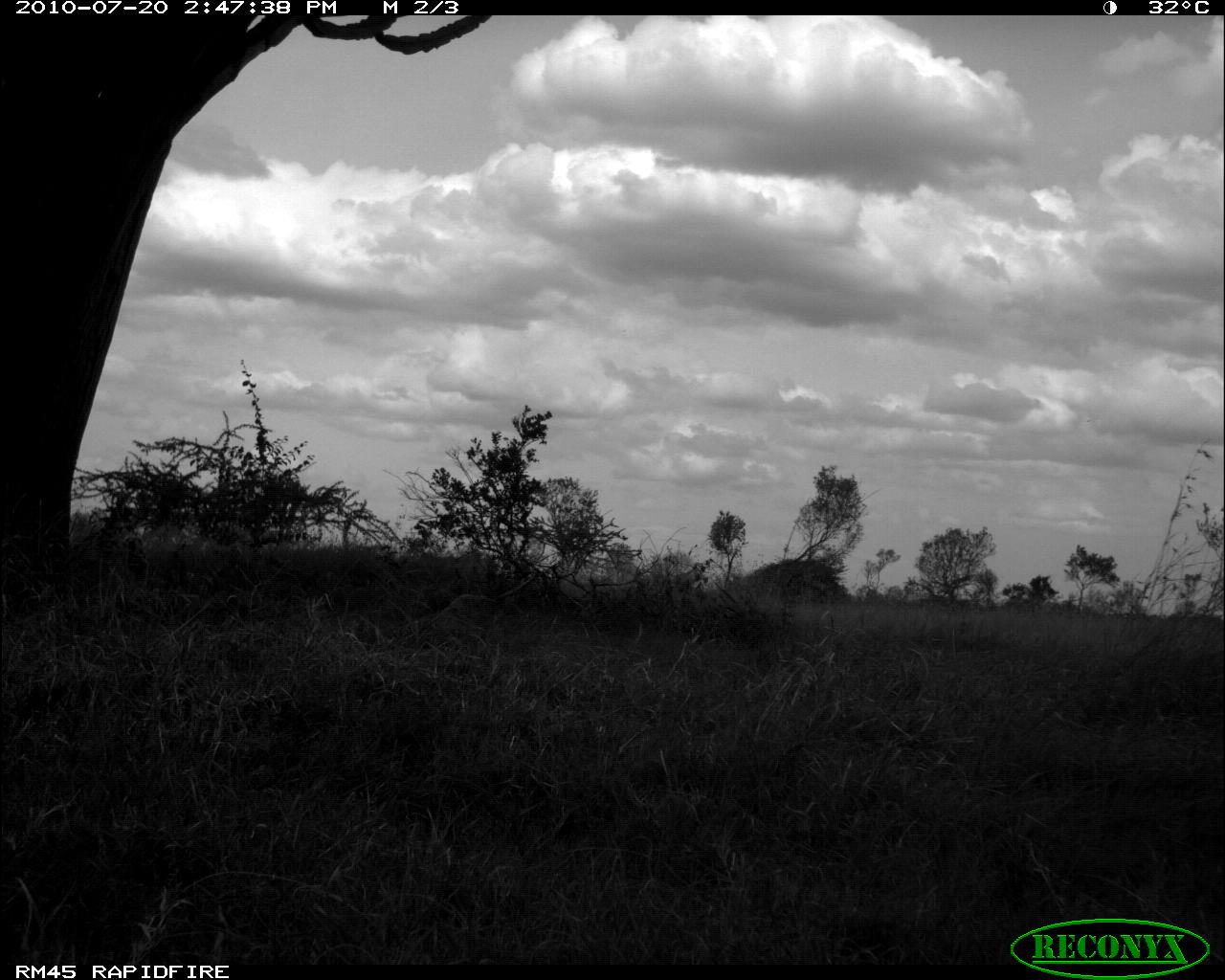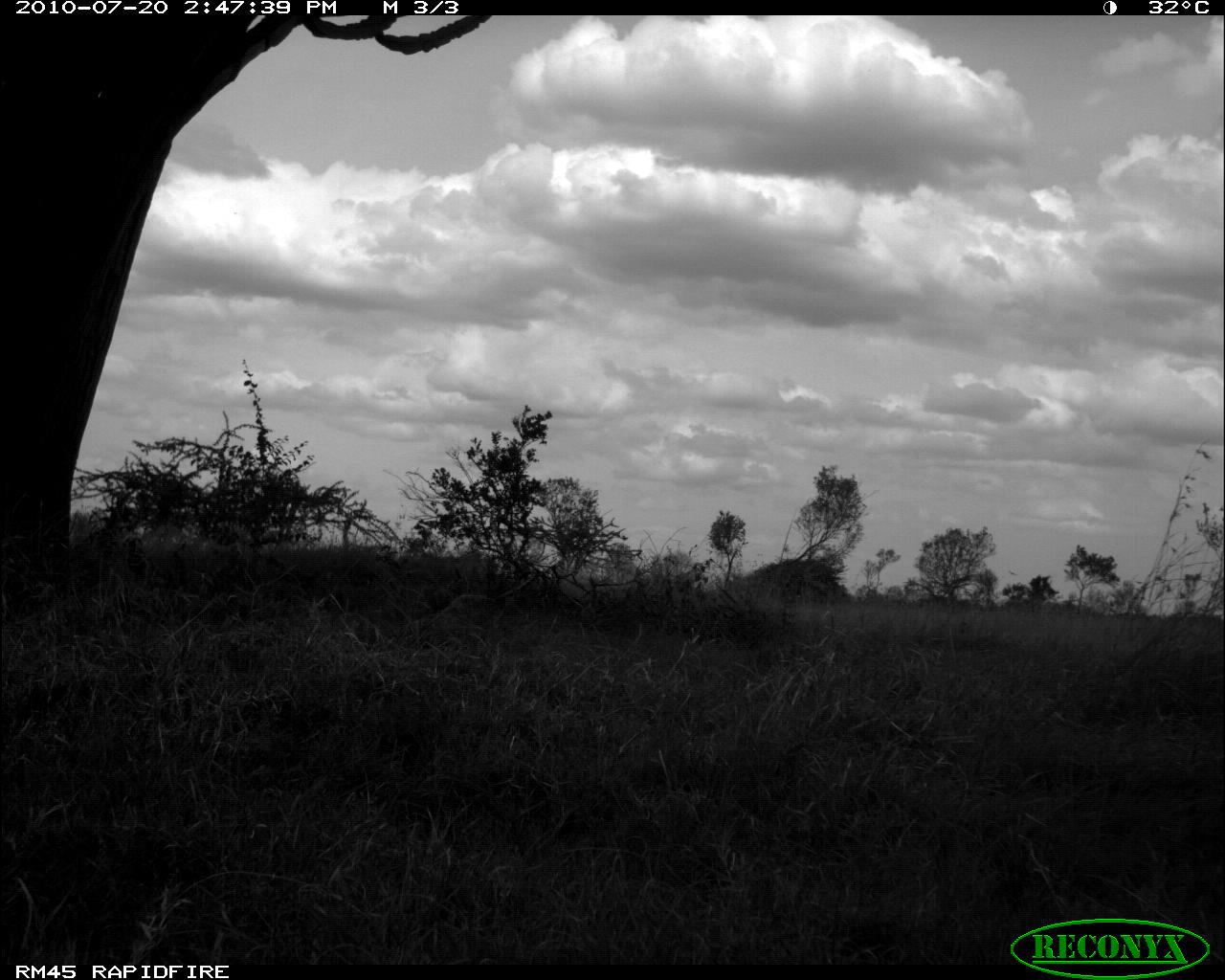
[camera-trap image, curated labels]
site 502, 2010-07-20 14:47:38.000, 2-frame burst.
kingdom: Animalia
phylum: Chordata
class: Mammalia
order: Artiodactyla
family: Bovidae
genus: Tragelaphus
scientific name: Tragelaphus oryx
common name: eland